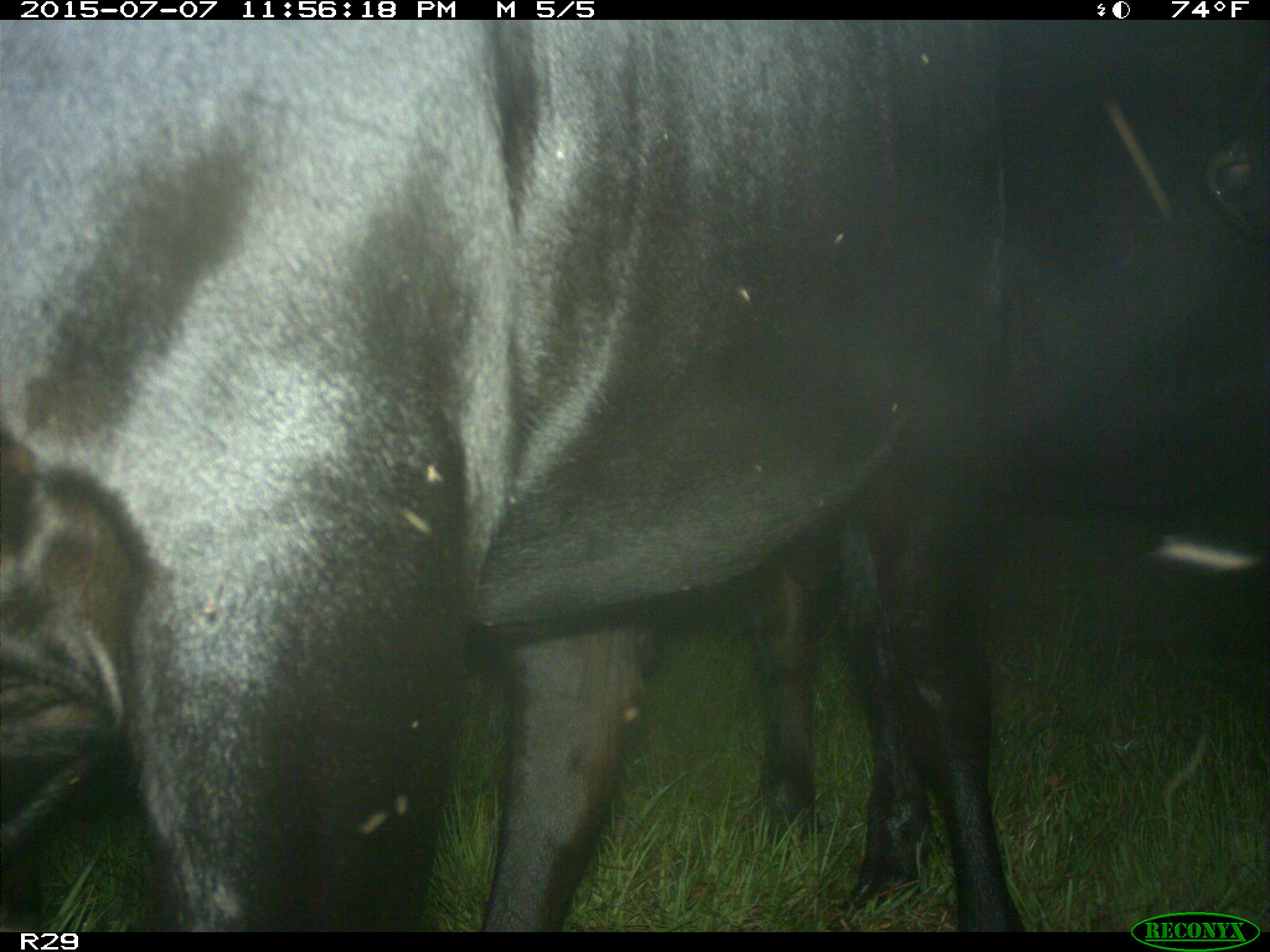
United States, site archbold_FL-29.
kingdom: Animalia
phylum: Chordata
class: Mammalia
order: Artiodactyla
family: Bovidae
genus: Bos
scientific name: Bos taurus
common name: domestic cow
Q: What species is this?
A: Bos taurus (domestic cow).